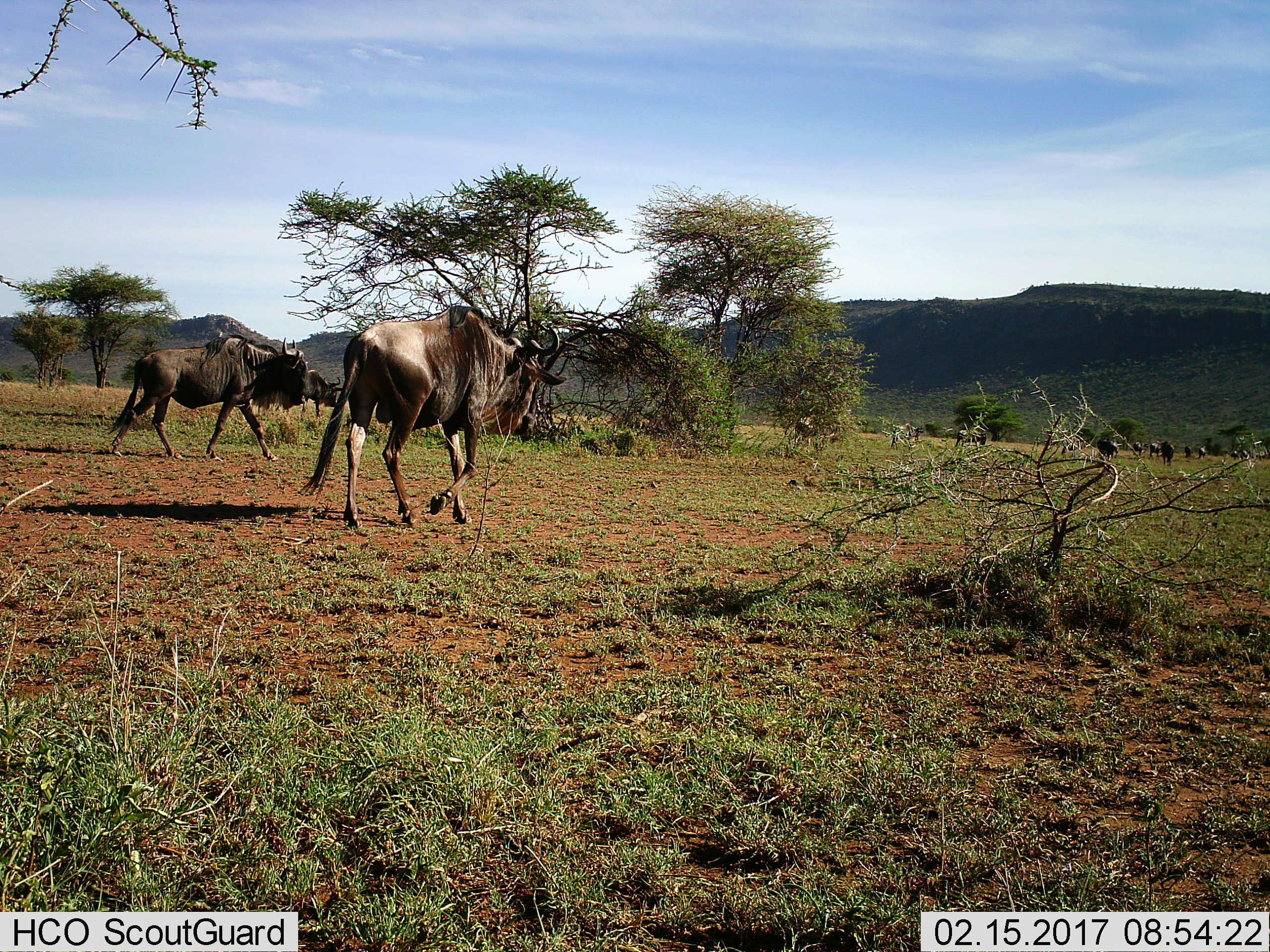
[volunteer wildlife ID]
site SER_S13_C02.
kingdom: Animalia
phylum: Chordata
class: Mammalia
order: Artiodactyla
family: Bovidae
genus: Connochaetes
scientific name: Connochaetes taurinus taurinus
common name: blue wildebeest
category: wildebeestblue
Wildebeestblue (blue wildebeest) (Connochaetes taurinus taurinus), count 11-50. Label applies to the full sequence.